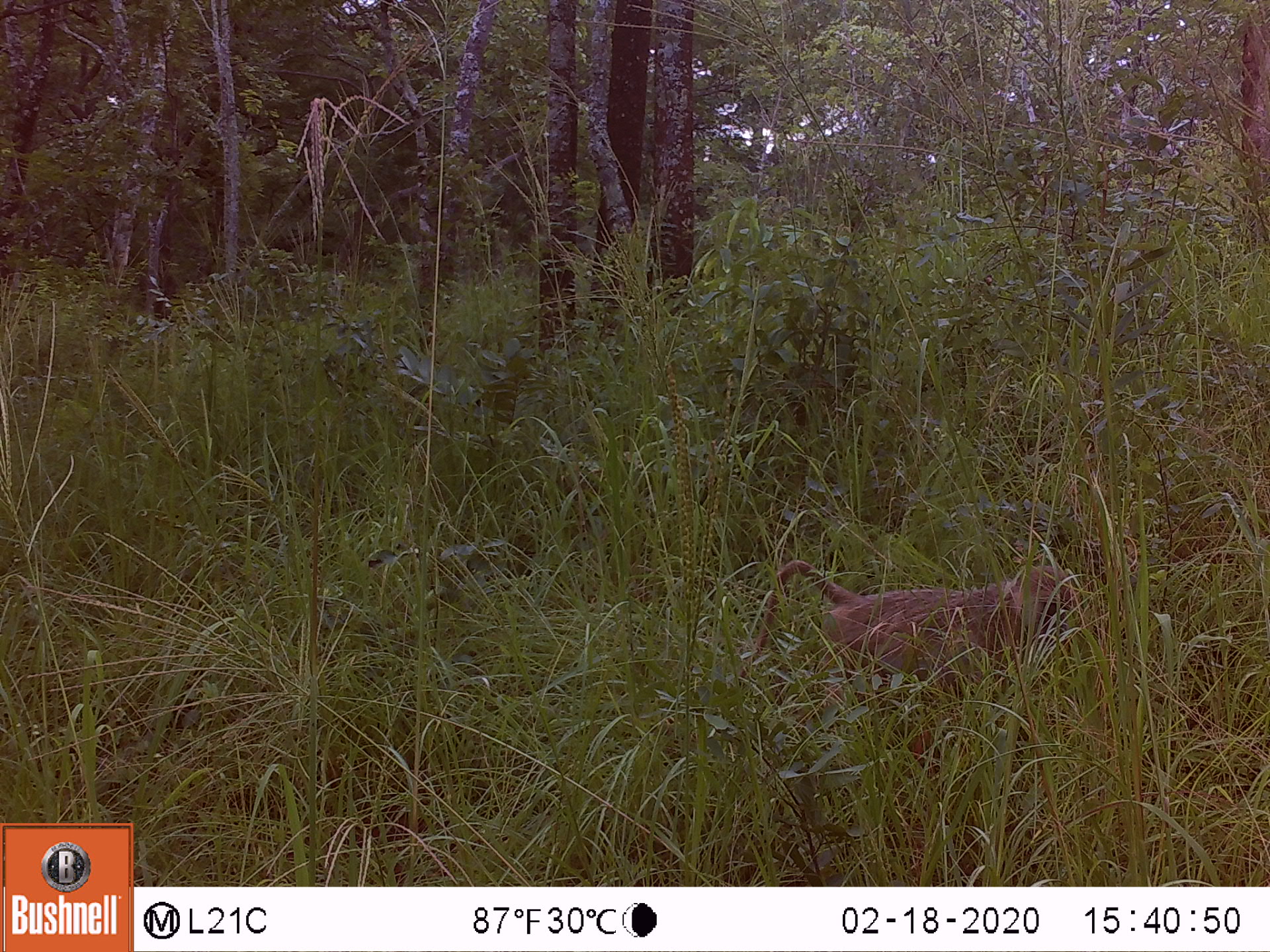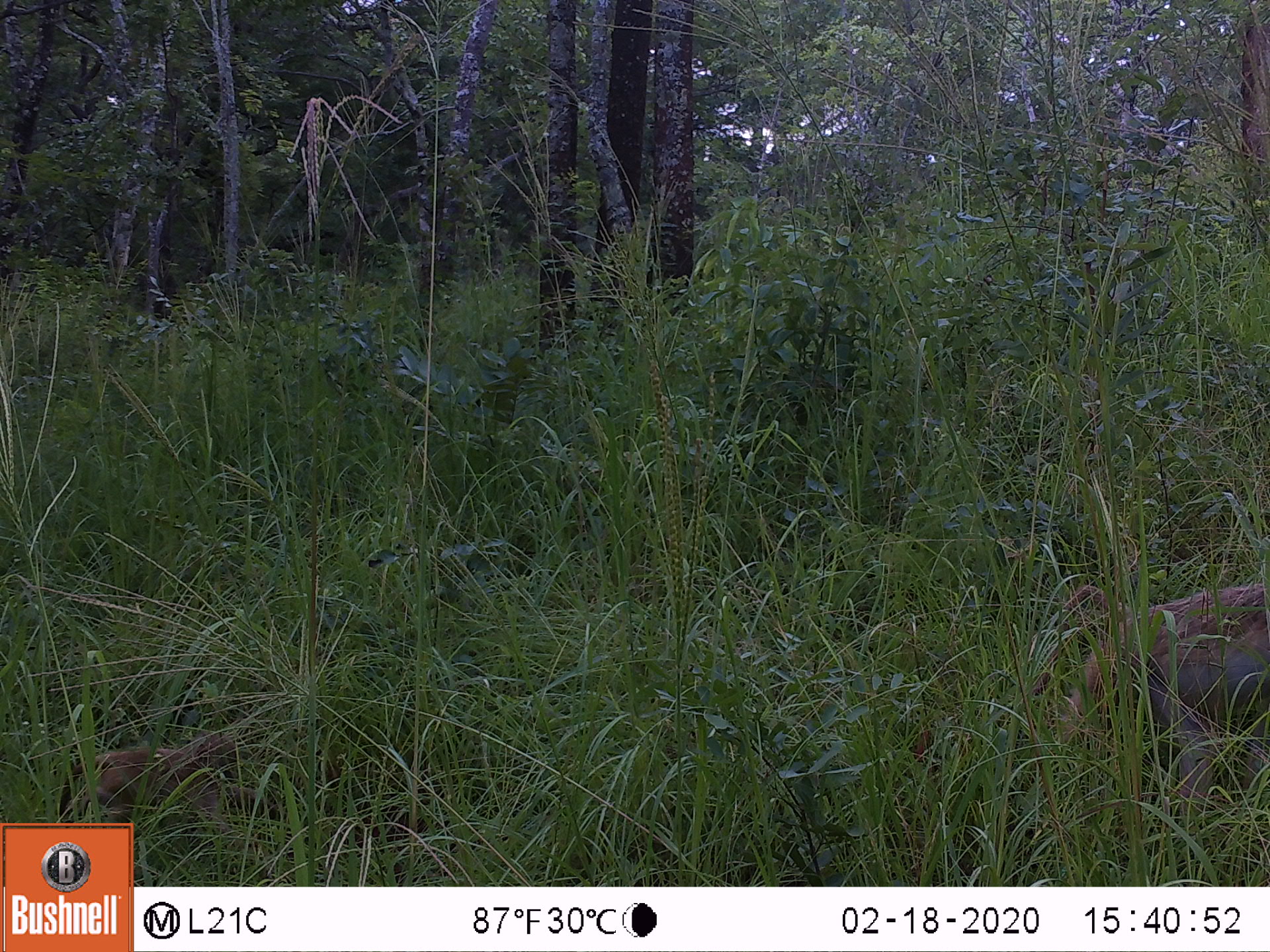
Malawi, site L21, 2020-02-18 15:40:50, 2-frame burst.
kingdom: Animalia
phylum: Chordata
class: Mammalia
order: Primates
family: Cercopithecidae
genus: Papio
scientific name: Papio cynocephalus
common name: yellow baboon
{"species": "yellow baboon (Papio cynocephalus)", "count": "1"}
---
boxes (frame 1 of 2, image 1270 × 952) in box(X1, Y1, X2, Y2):
yellow baboon: box(740, 557, 1086, 717)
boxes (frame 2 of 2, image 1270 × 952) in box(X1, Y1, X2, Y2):
yellow baboon: box(1018, 572, 1268, 841); box(50, 728, 285, 819)